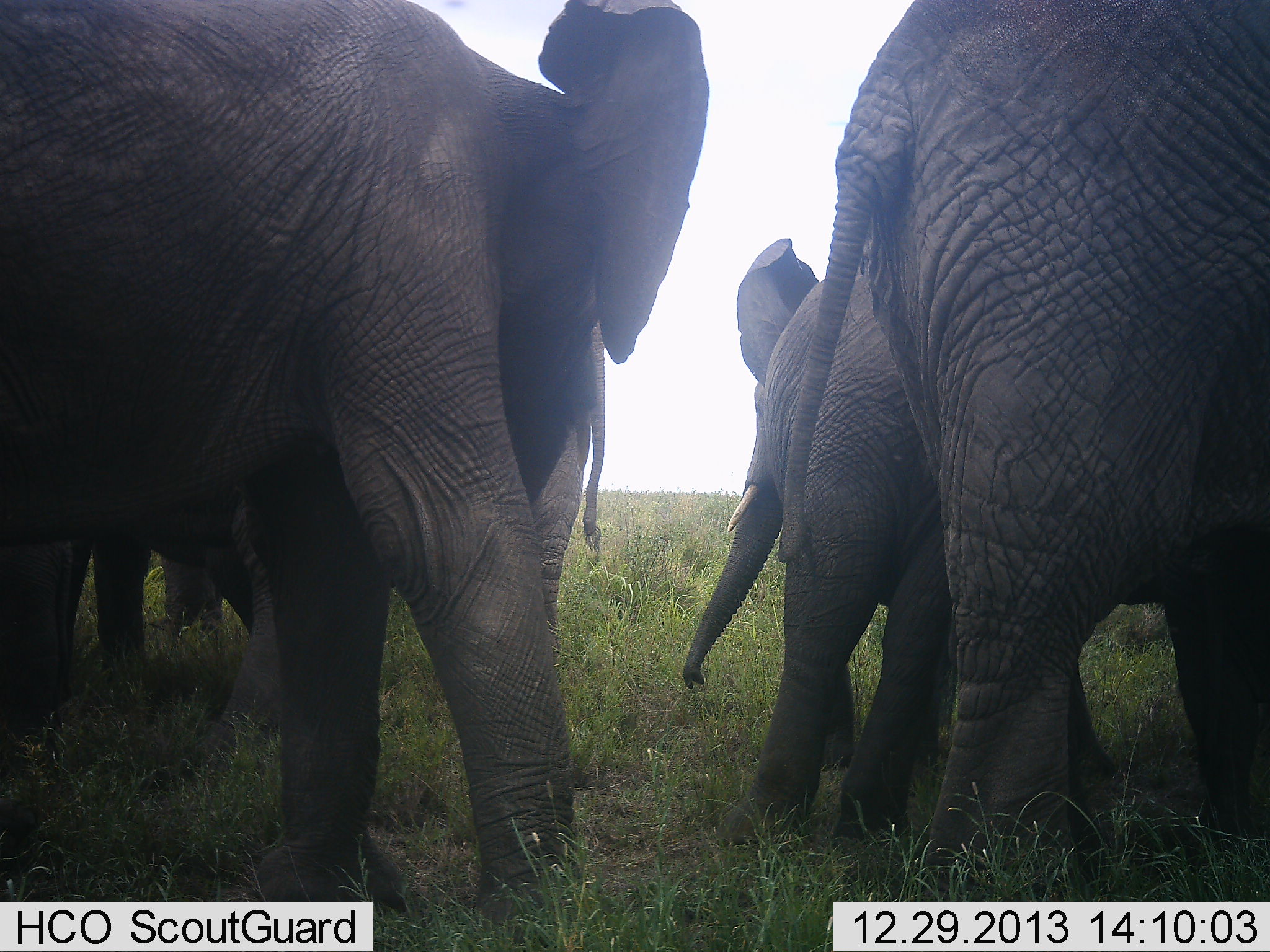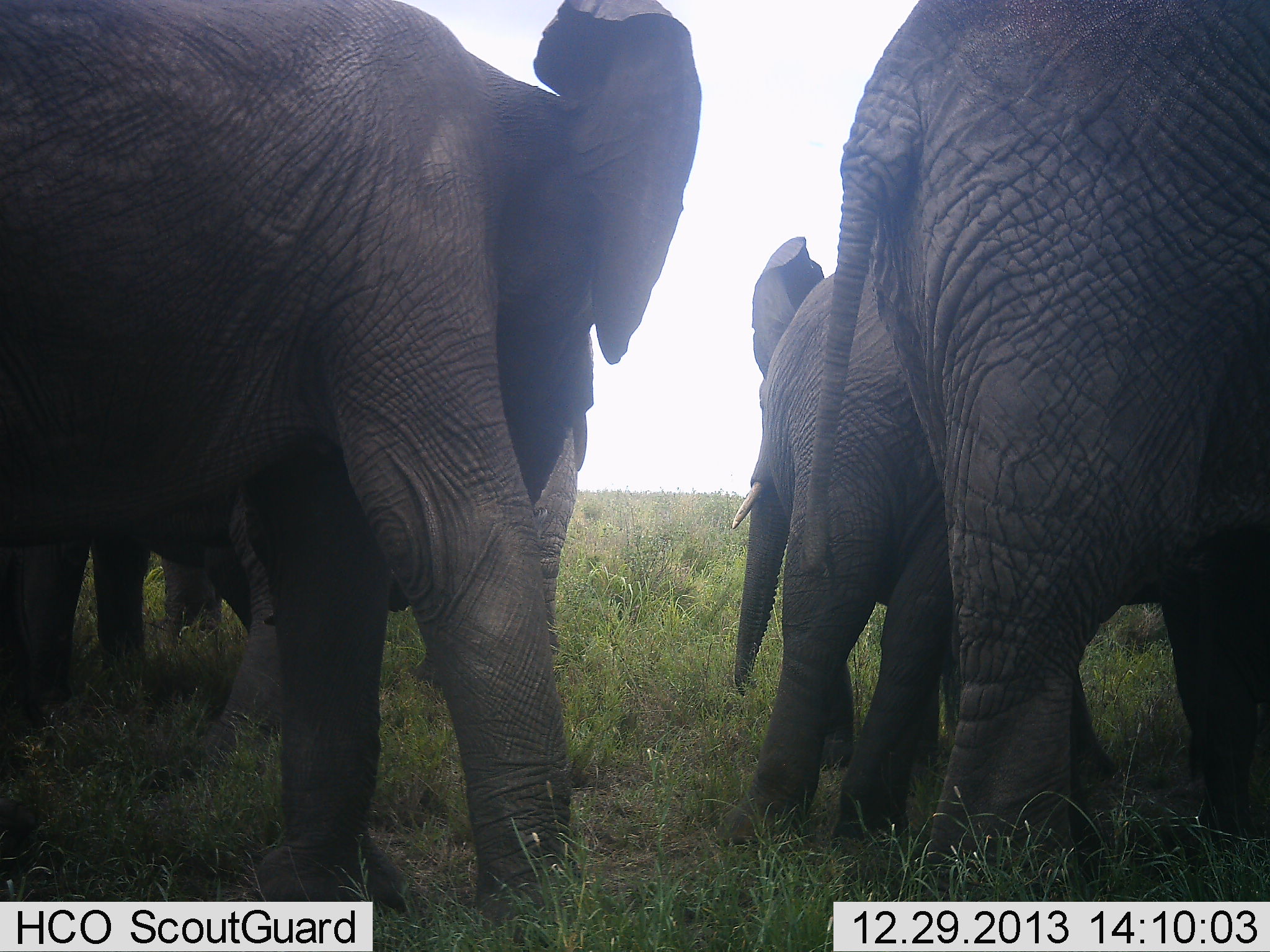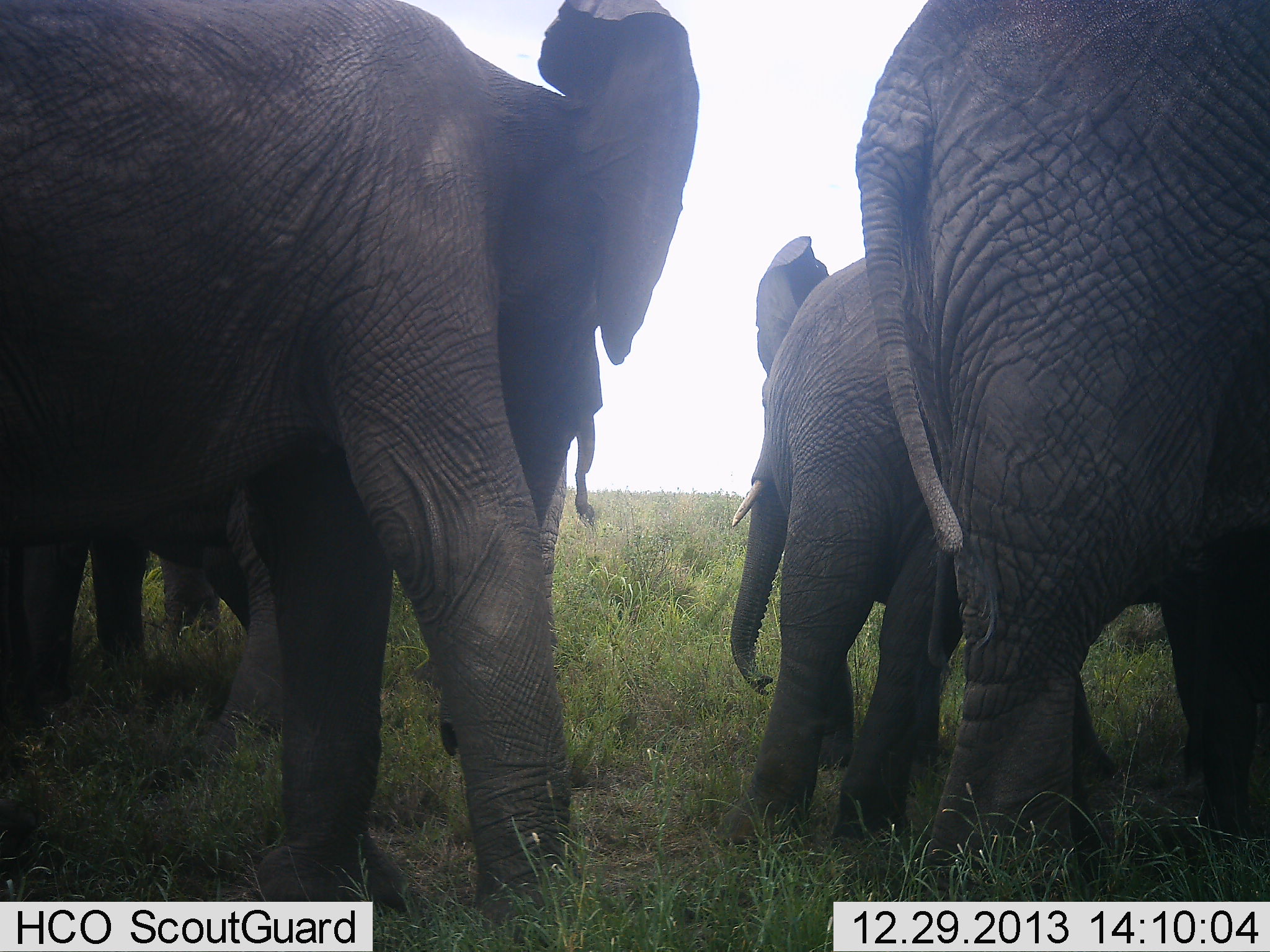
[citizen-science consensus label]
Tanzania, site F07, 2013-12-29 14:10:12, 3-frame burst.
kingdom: Animalia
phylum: Chordata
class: Mammalia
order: Proboscidea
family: Elephantidae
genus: Loxodonta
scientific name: Loxodonta africana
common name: african bush elephant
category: elephant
Elephant (african bush elephant) (Loxodonta africana), count 5. Behavior (volunteer vote fractions): standing 90%, resting 10%, moving 0%, interacting 10%. Young present (vote fraction): 70%. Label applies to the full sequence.